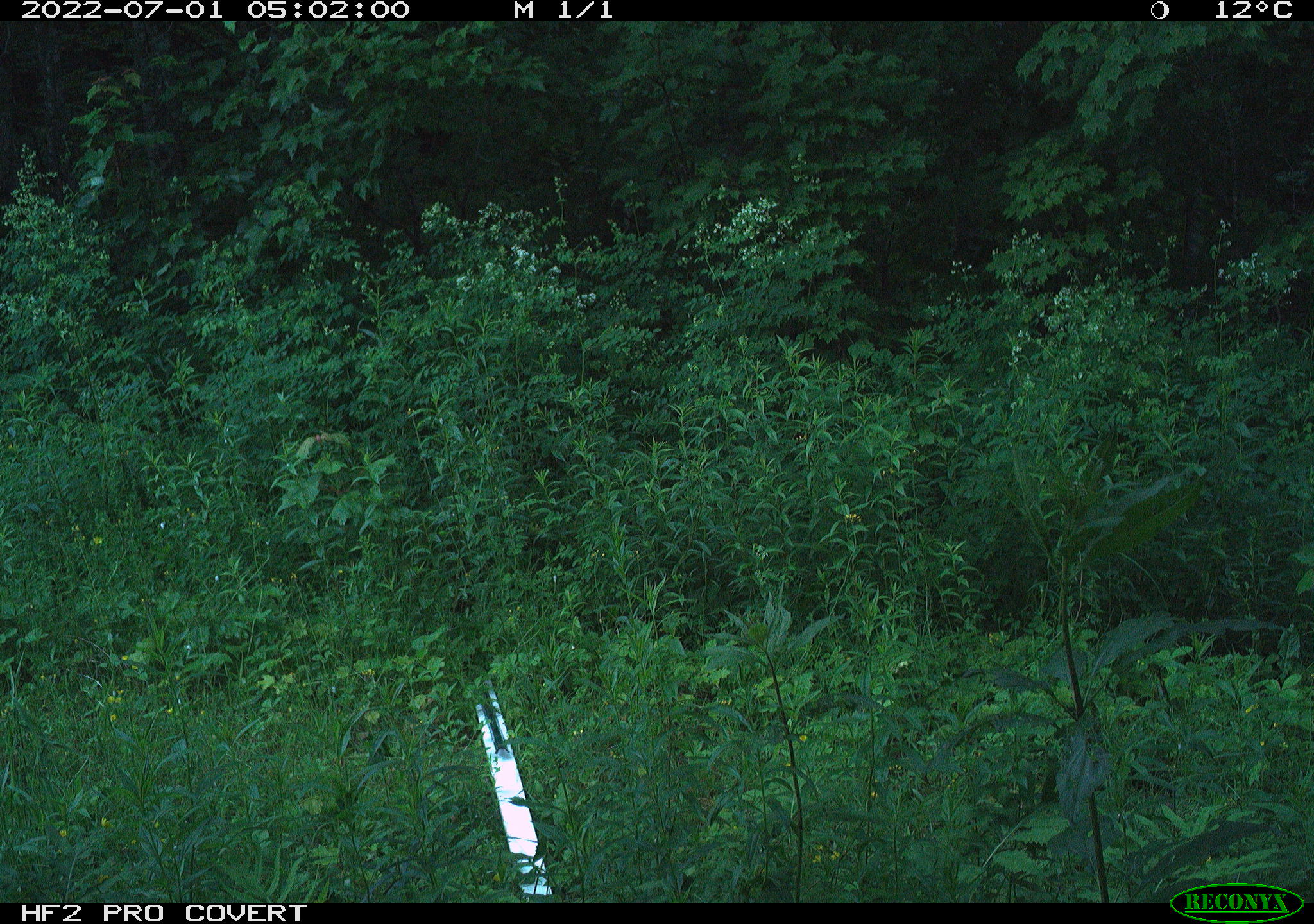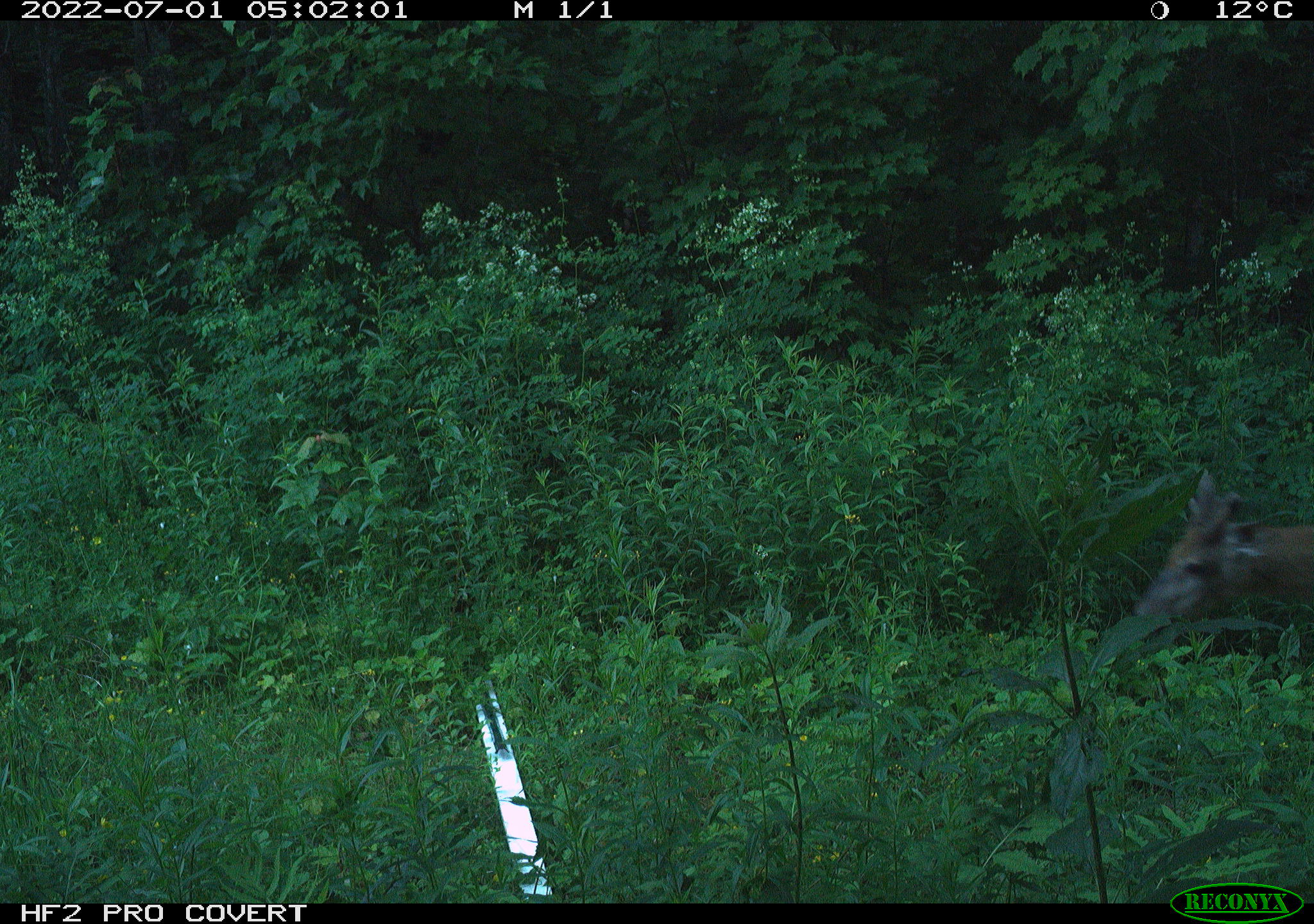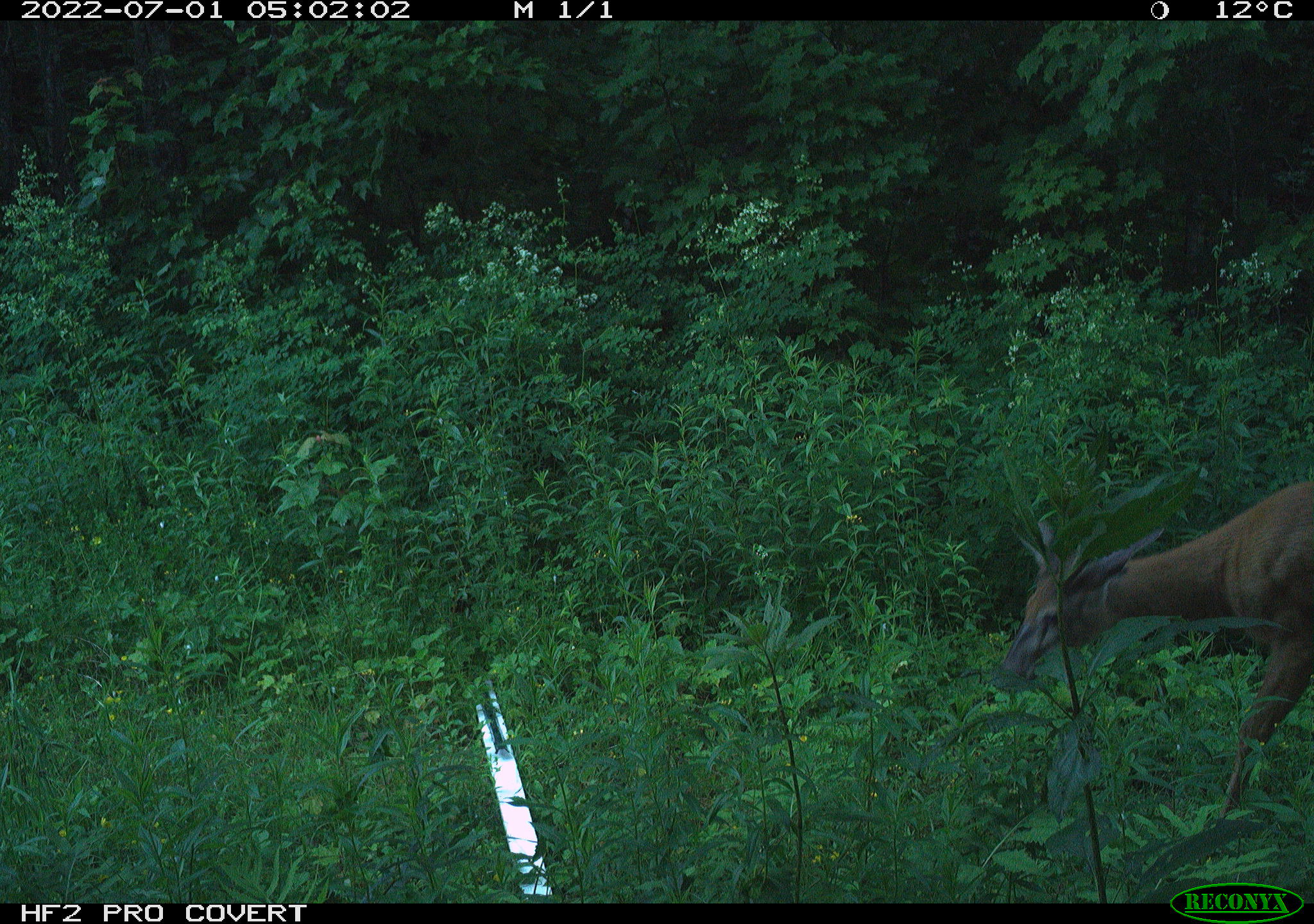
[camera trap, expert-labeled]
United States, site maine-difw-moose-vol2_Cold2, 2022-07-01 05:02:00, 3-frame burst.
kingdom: Animalia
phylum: Chordata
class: Mammalia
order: Artiodactyla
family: Cervidae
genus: Odocoileus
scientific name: Odocoileus virginianus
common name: white-tailed deer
White-tailed deer (Odocoileus virginianus).